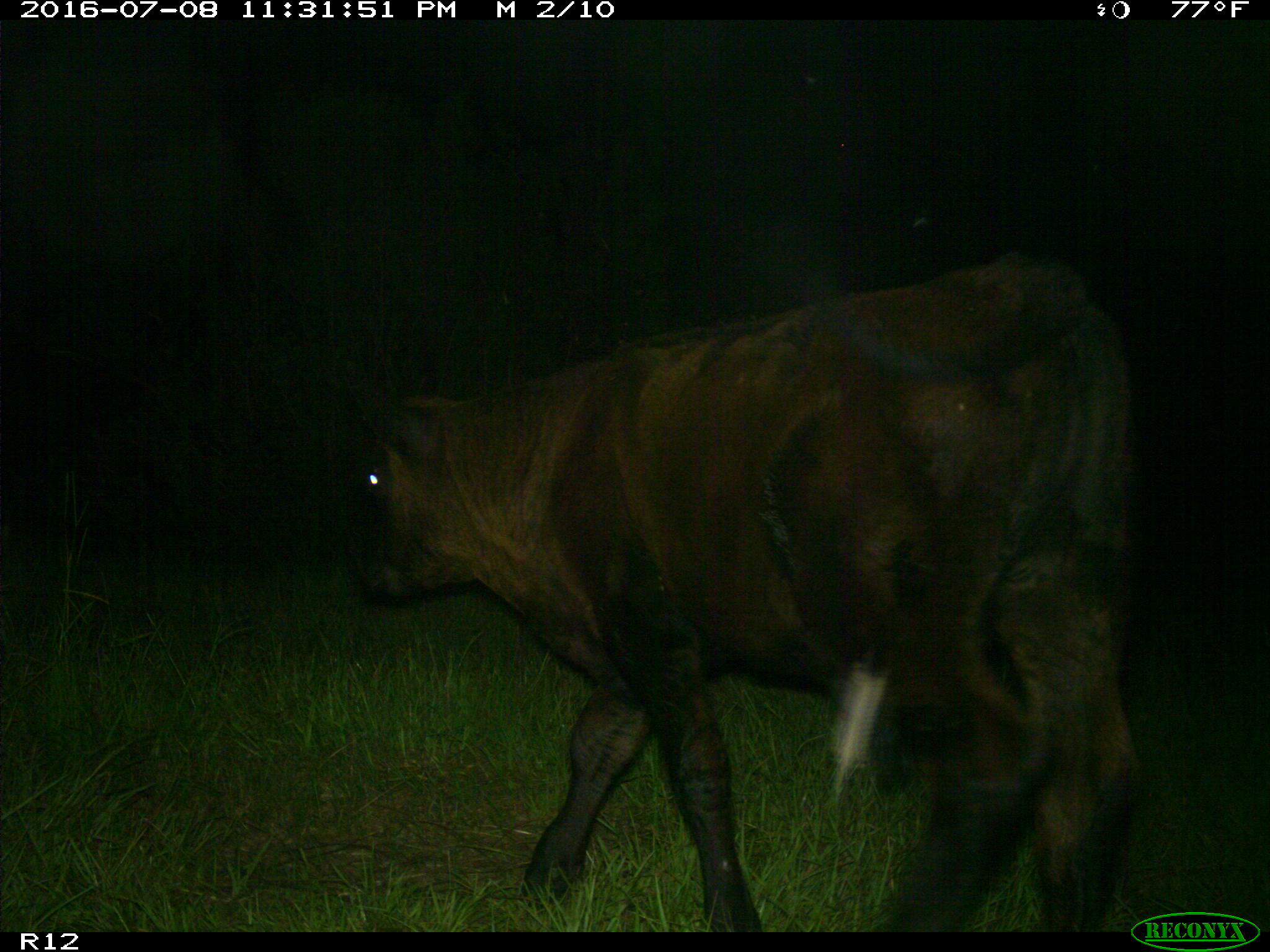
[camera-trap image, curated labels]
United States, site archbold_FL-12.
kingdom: Animalia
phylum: Chordata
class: Mammalia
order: Artiodactyla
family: Bovidae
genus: Bos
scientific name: Bos taurus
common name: domestic cow